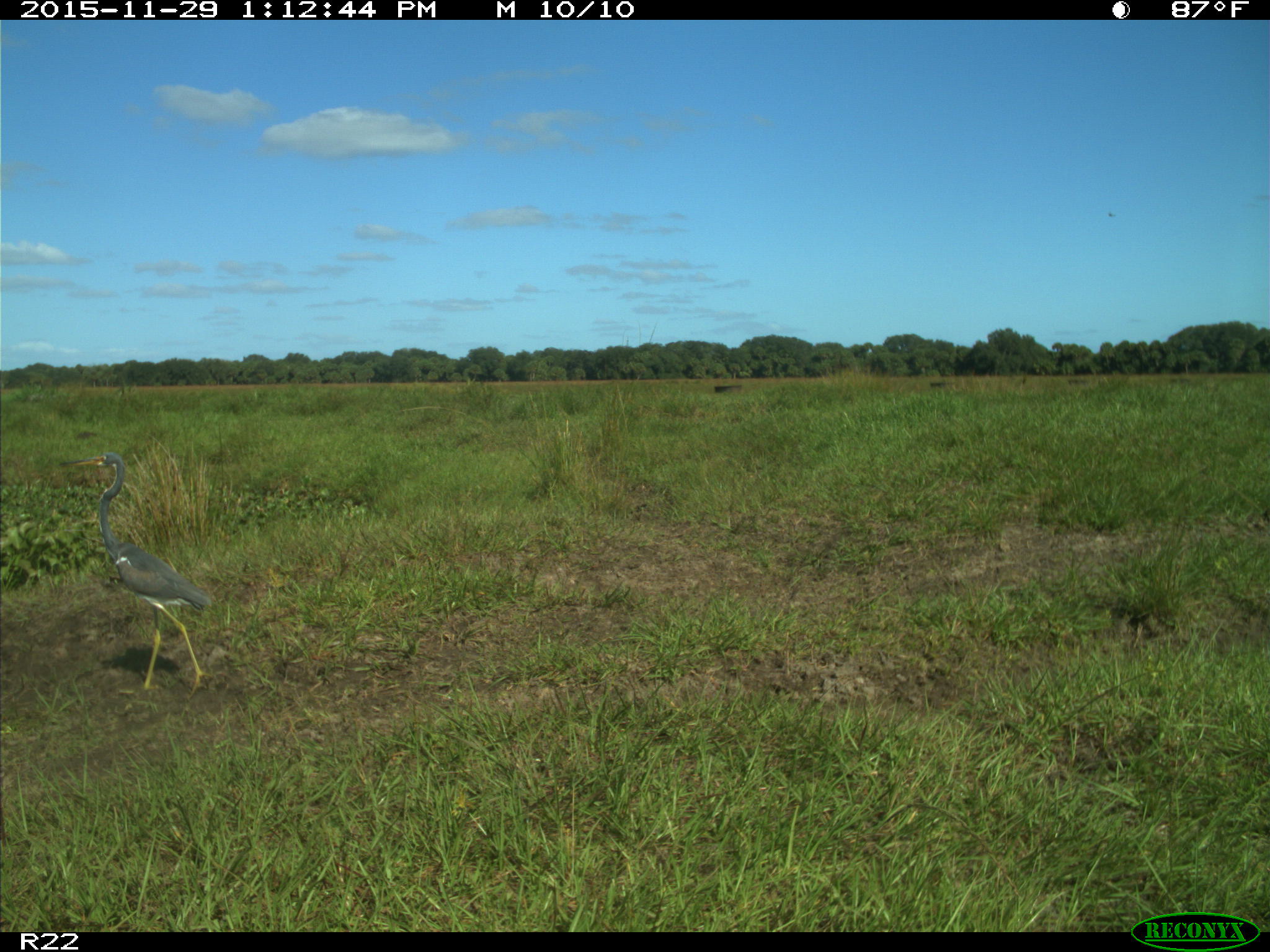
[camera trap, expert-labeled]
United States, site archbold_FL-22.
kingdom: Animalia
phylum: Chordata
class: Aves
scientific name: Aves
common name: birds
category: unidentified bird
Unidentified bird (birds) (Aves).